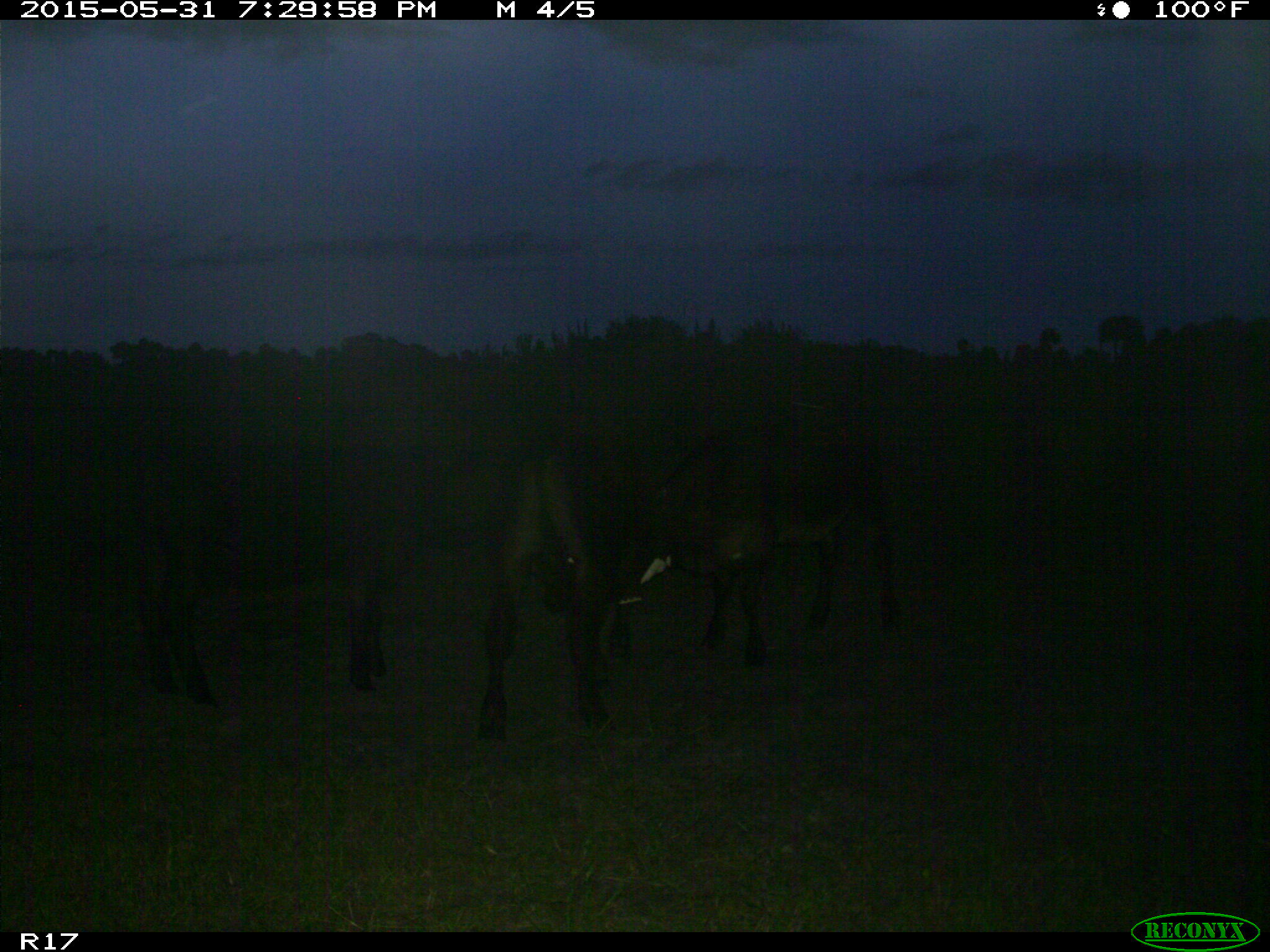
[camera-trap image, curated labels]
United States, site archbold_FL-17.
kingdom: Animalia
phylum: Chordata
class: Mammalia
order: Artiodactyla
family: Bovidae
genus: Bos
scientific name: Bos taurus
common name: domestic cow